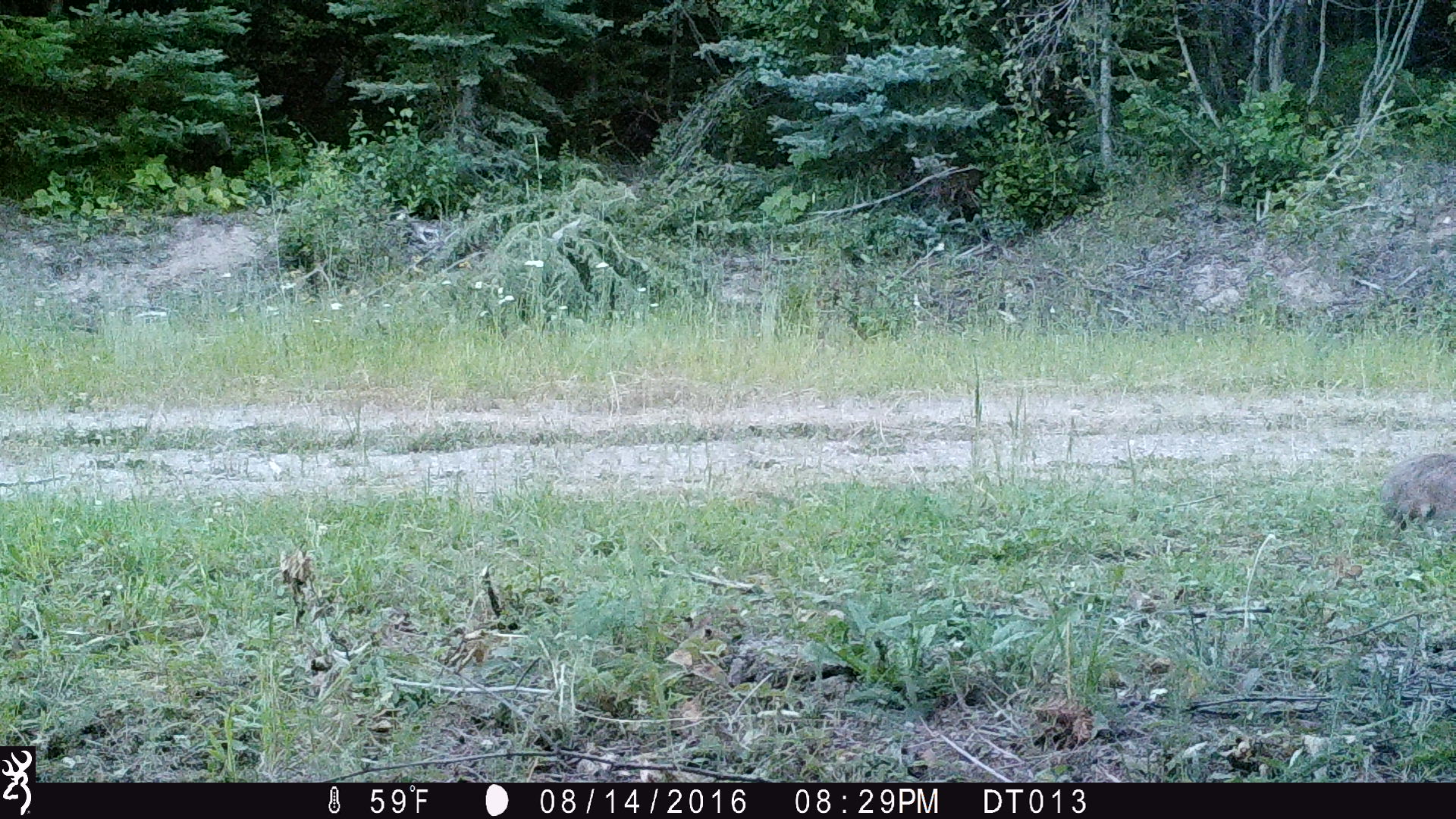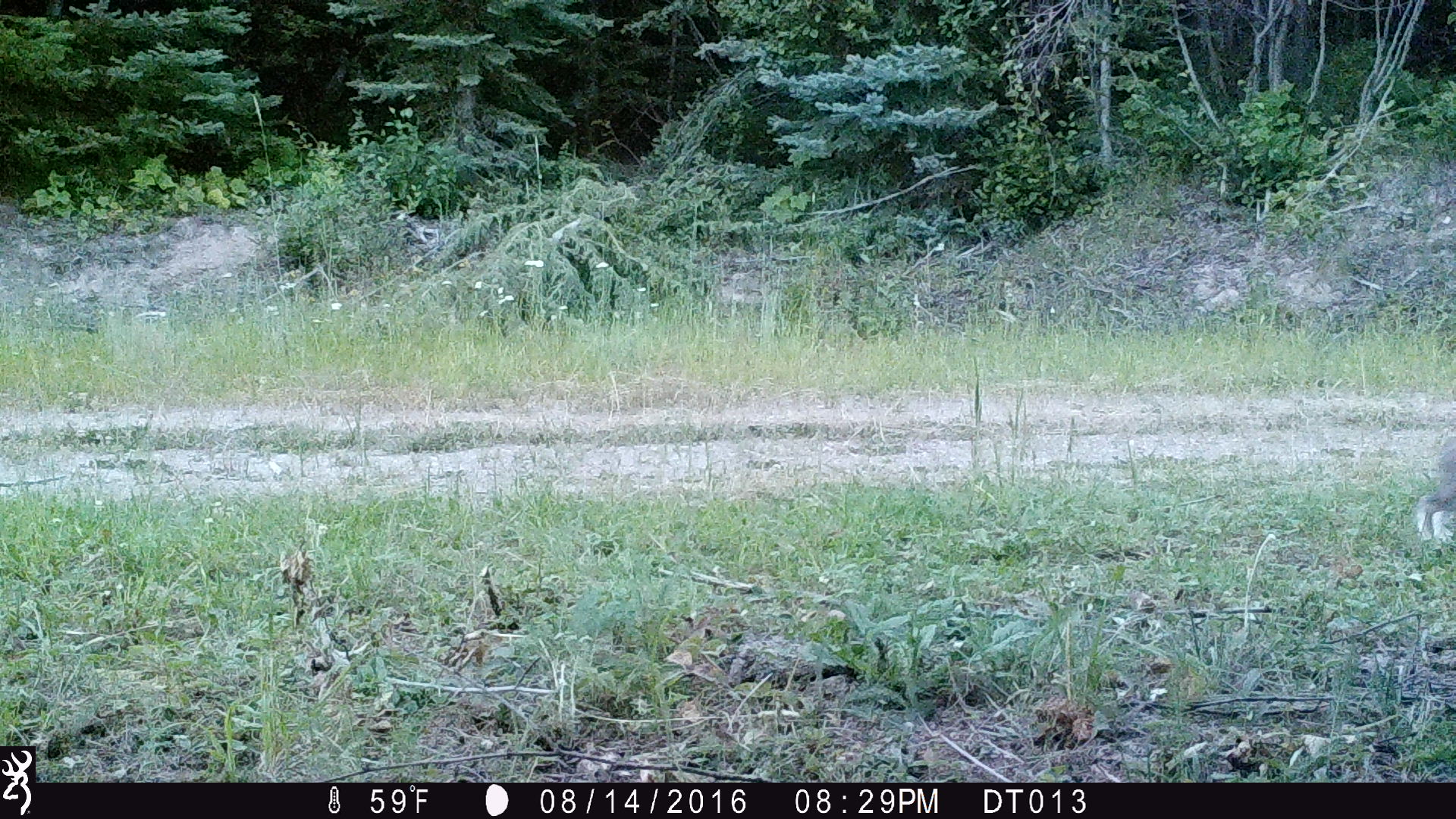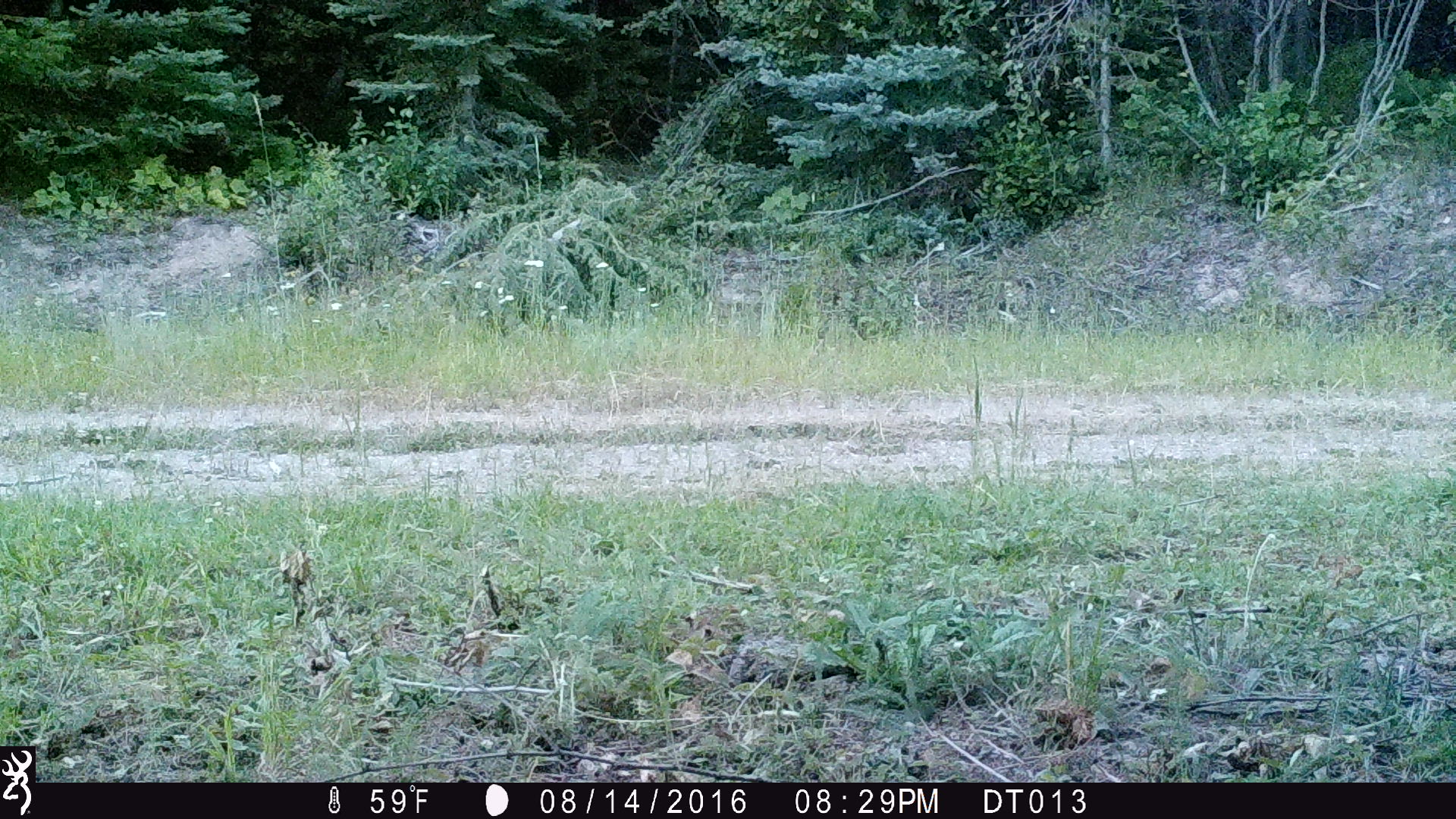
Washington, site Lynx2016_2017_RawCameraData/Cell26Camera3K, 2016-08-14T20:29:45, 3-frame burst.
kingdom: Animalia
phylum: Chordata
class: Mammalia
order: Lagomorpha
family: Leporidae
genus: Lepus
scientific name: Lepus americanus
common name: snowshoe hare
Lepus americanus (snowshoe hare). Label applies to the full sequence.